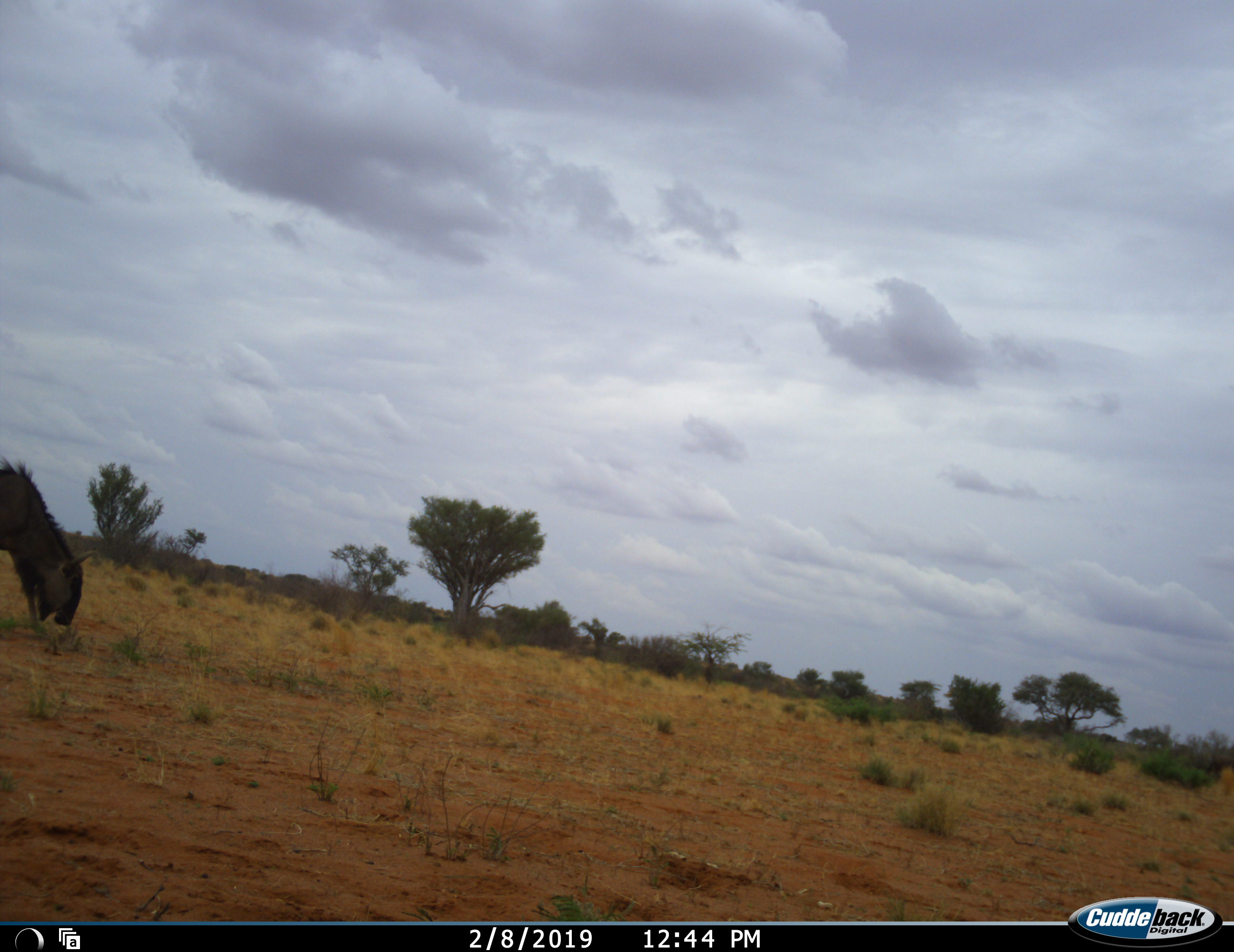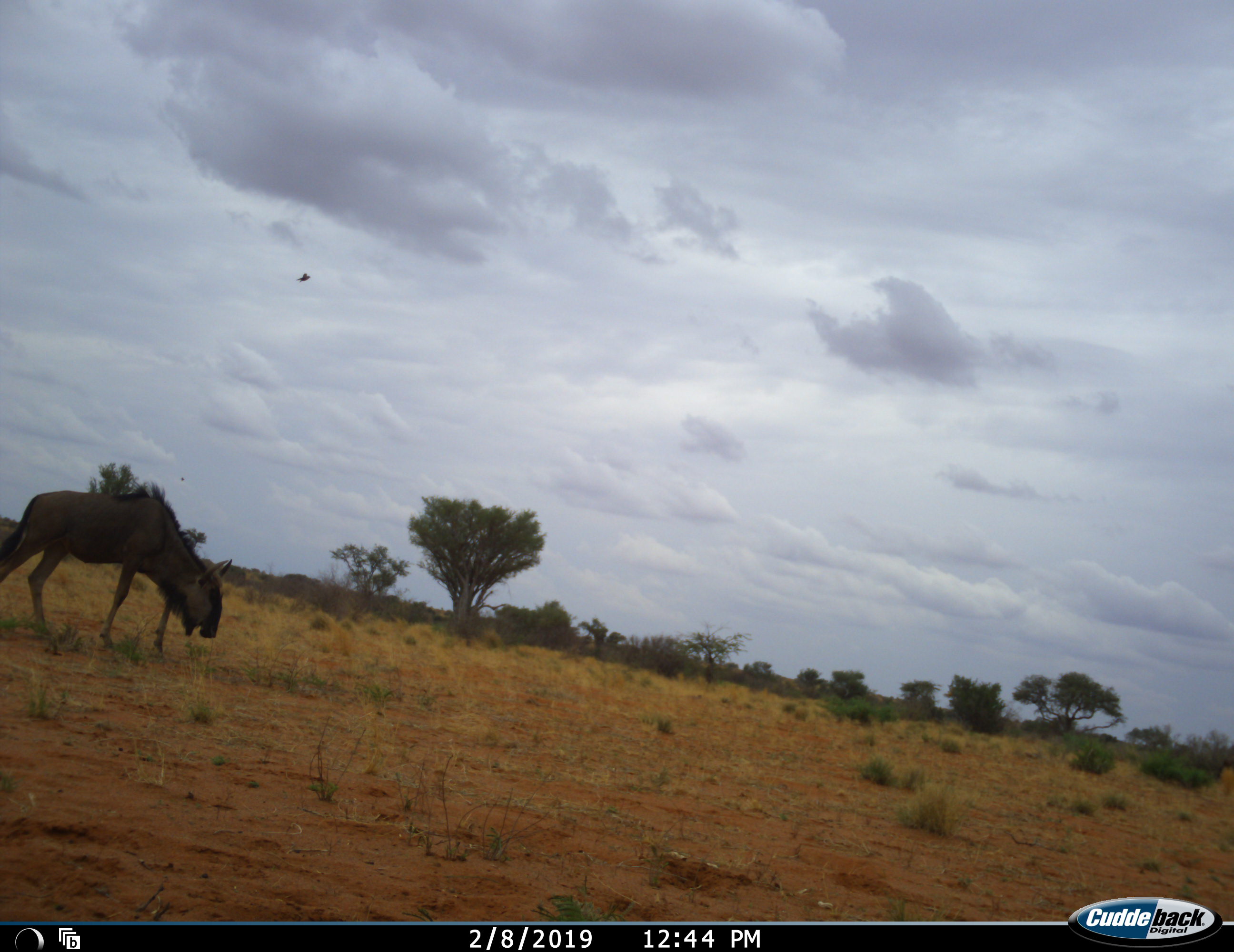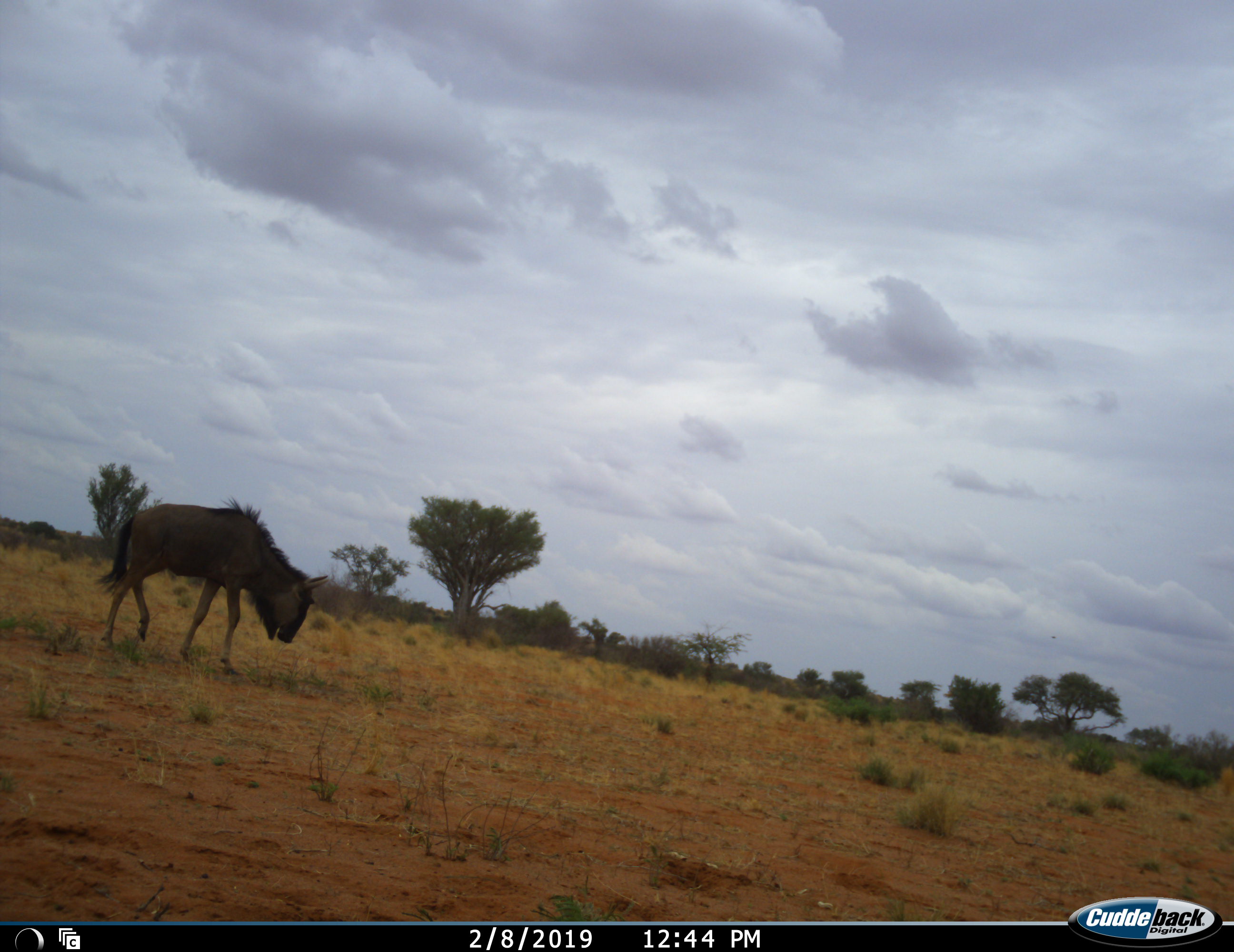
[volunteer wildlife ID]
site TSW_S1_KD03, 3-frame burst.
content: unidentified animal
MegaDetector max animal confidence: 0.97